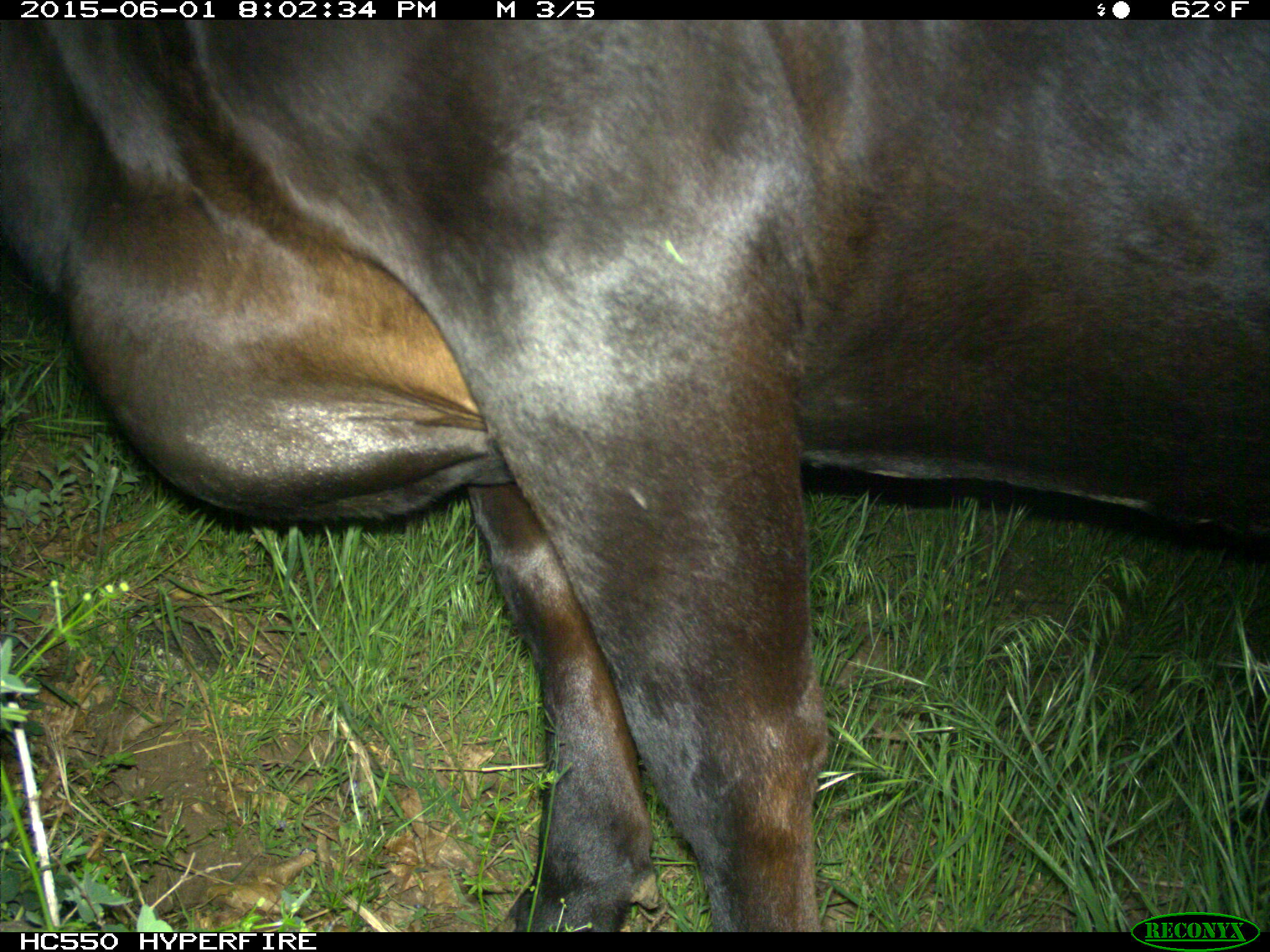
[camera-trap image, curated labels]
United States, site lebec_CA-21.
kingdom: Animalia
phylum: Chordata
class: Mammalia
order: Artiodactyla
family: Bovidae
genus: Bos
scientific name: Bos taurus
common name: domestic cow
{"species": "Bos taurus (domestic cow)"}